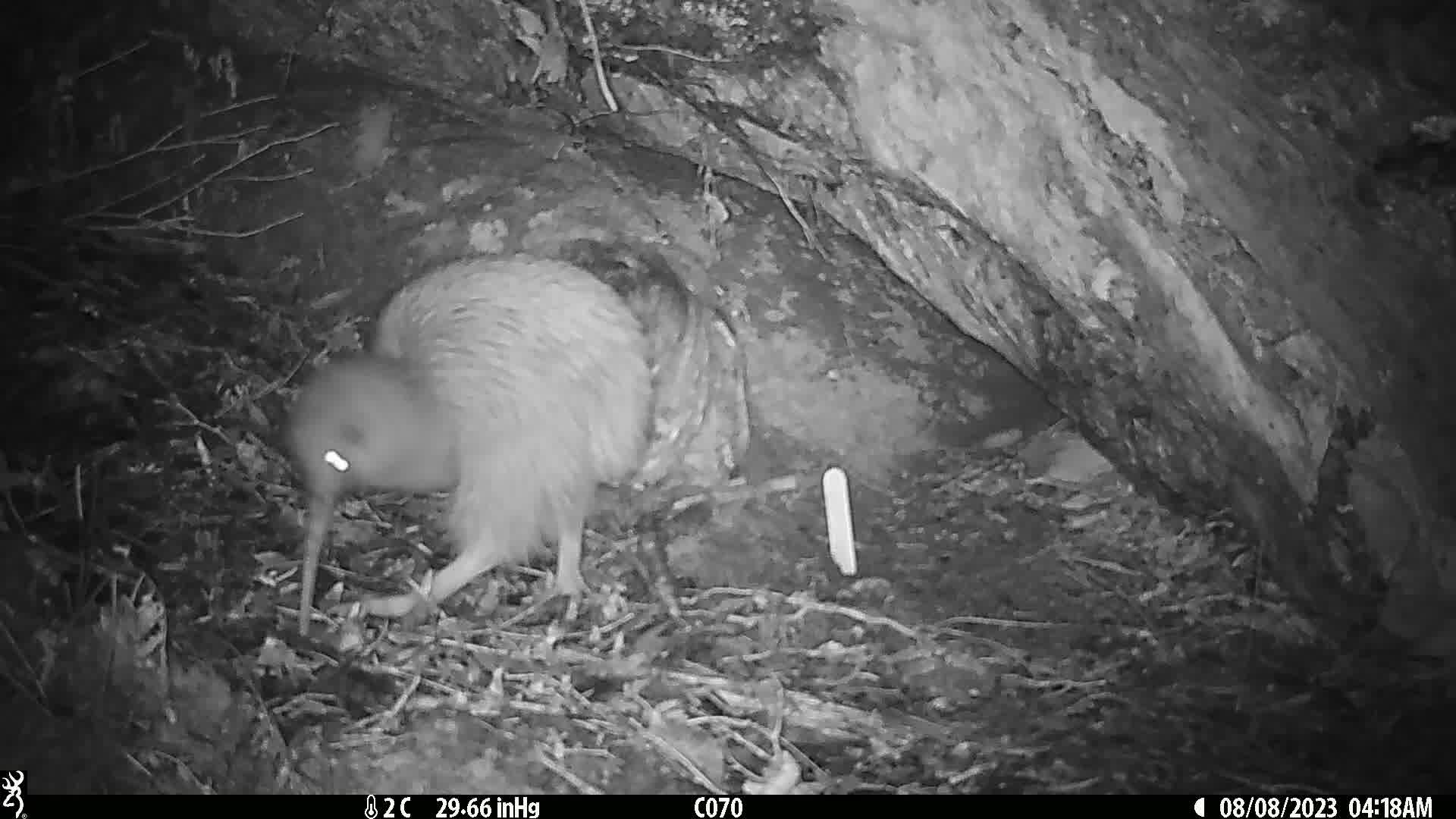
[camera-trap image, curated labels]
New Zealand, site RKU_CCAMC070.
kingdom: Animalia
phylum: Chordata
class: Aves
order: Apterygiformes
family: Apterygidae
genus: Apteryx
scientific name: Apteryx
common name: kiwi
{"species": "kiwi (Apteryx)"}